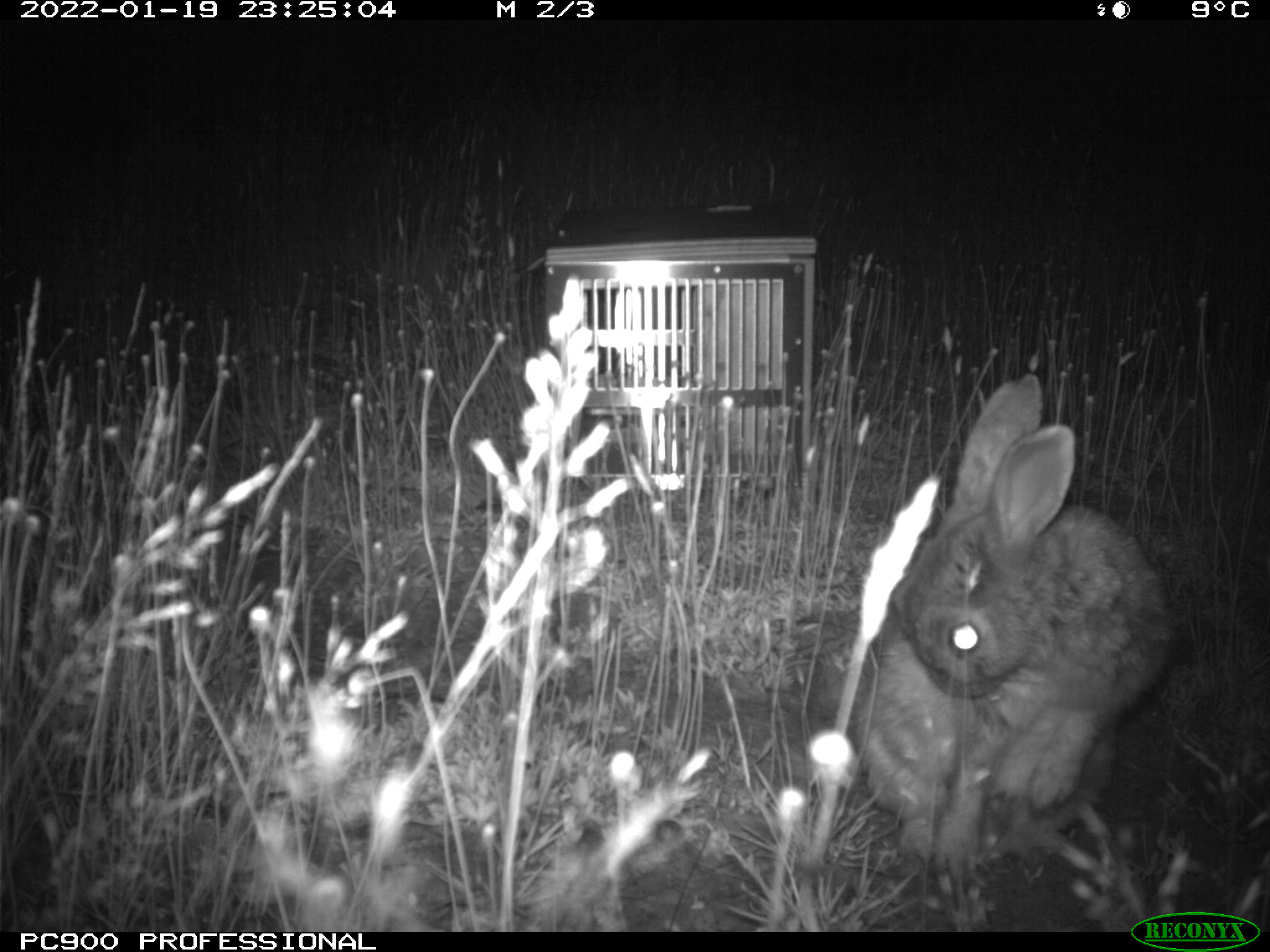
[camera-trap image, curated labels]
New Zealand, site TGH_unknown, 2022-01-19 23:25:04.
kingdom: Animalia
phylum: Chordata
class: Mammalia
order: Lagomorpha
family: Leporidae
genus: Oryctolagus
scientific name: Oryctolagus cuniculus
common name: european rabbit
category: rabbit